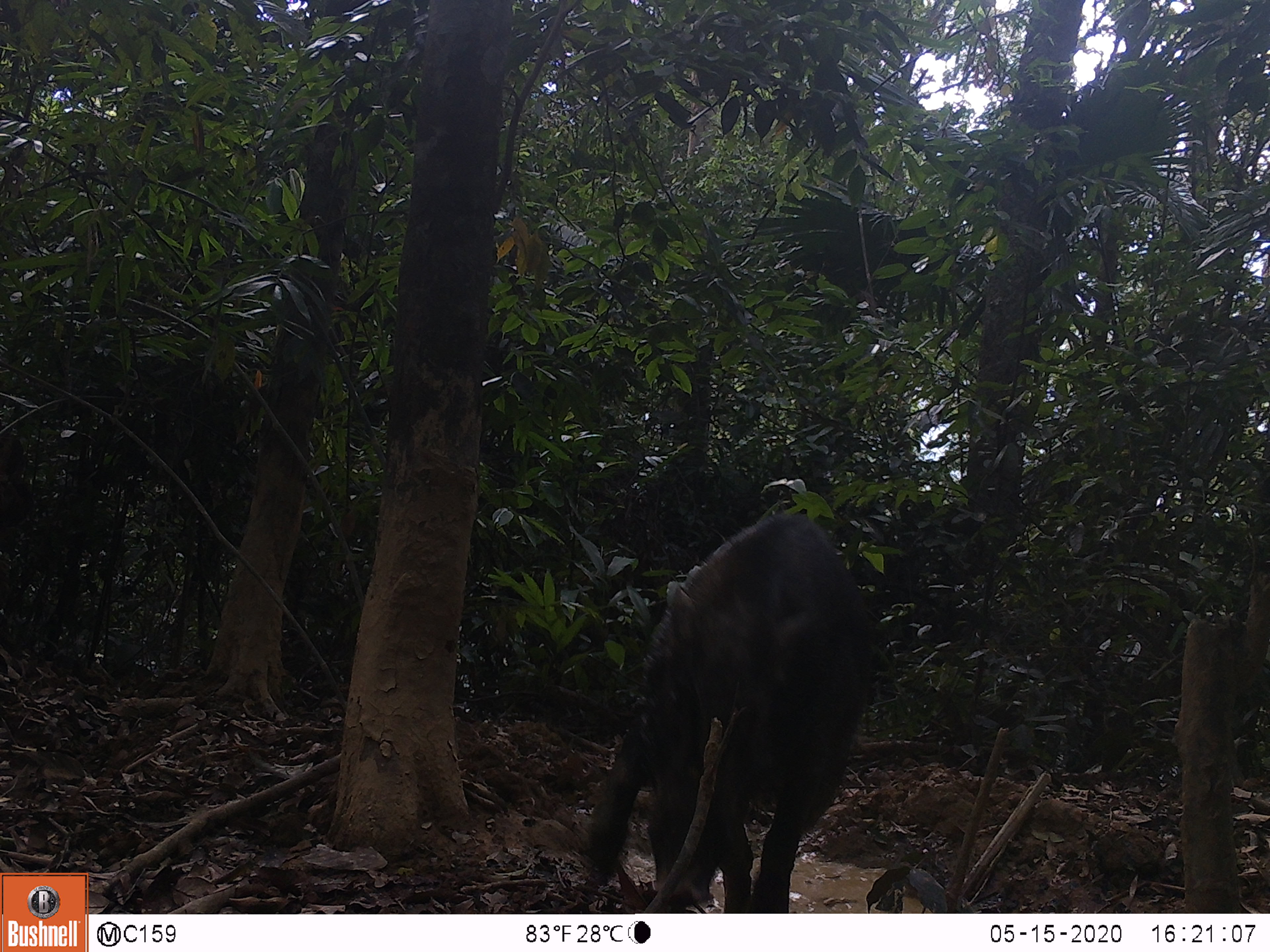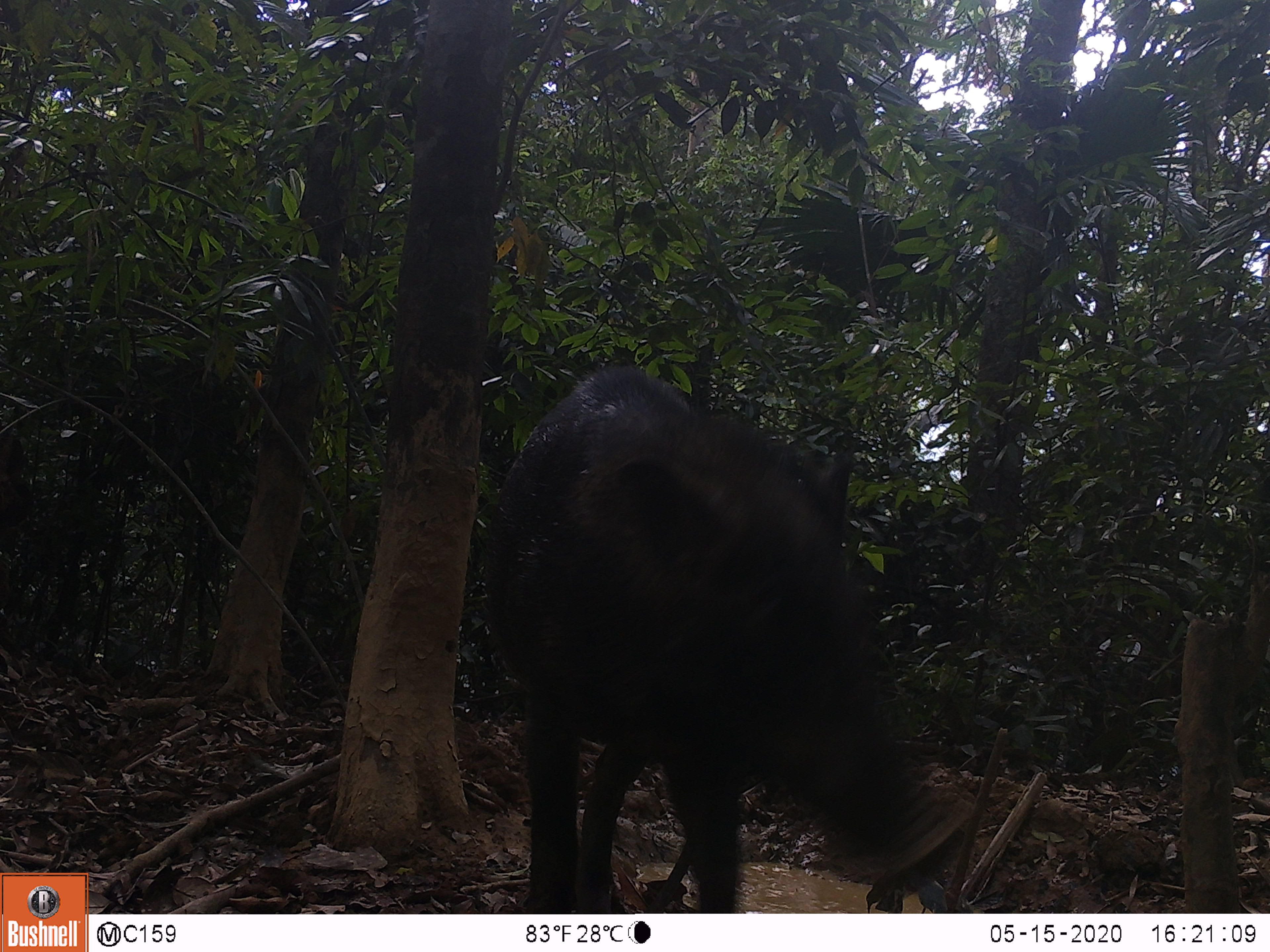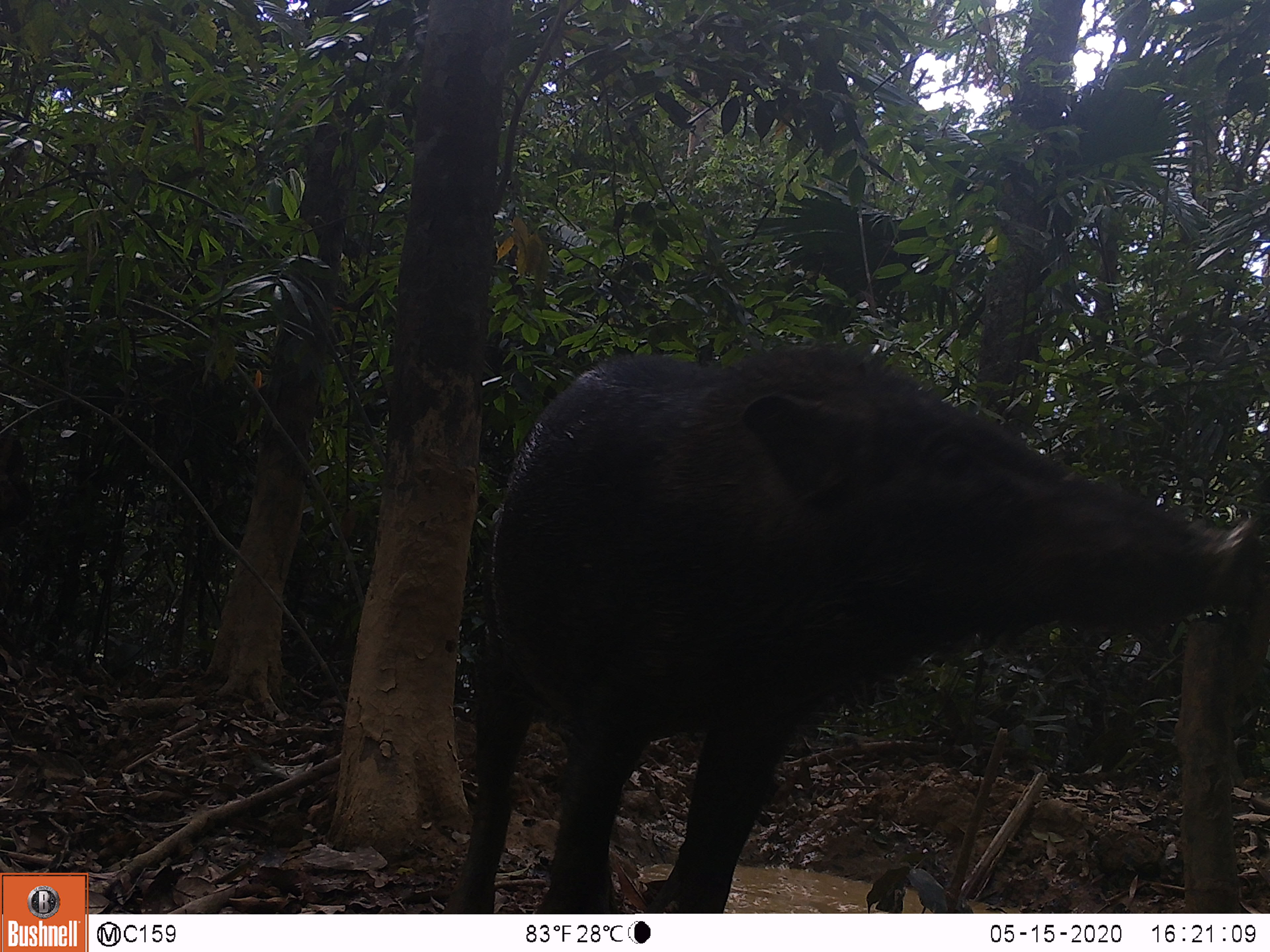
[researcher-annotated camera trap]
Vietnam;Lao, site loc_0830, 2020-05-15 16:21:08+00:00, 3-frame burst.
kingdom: Animalia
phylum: Chordata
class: Mammalia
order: Artiodactyla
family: Suidae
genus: Sus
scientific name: Sus scrofa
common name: eurasian wild pig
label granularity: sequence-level